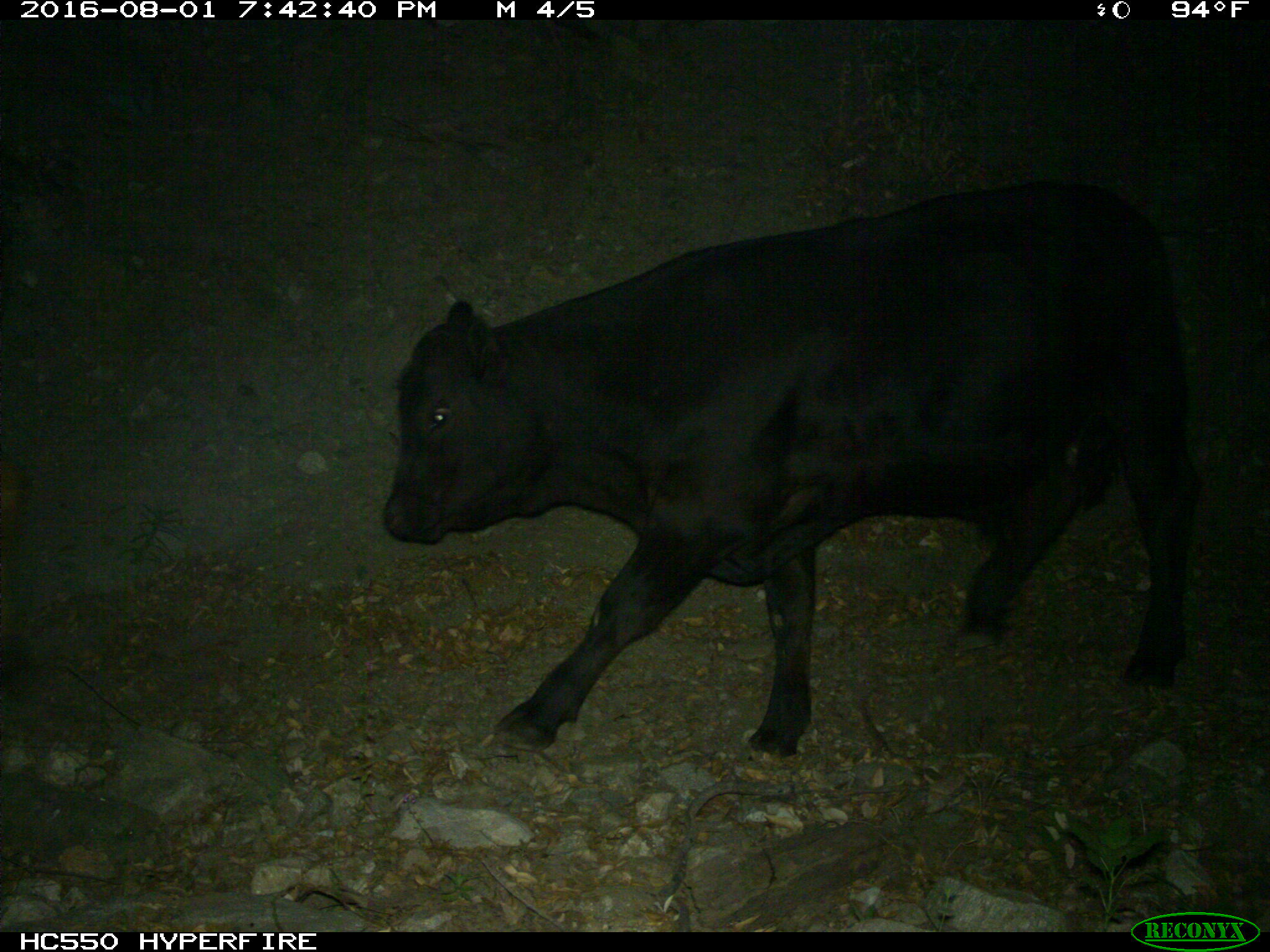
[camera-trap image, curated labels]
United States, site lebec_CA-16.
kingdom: Animalia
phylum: Chordata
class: Mammalia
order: Artiodactyla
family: Bovidae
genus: Bos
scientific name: Bos taurus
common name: domestic cow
Bos taurus (domestic cow).